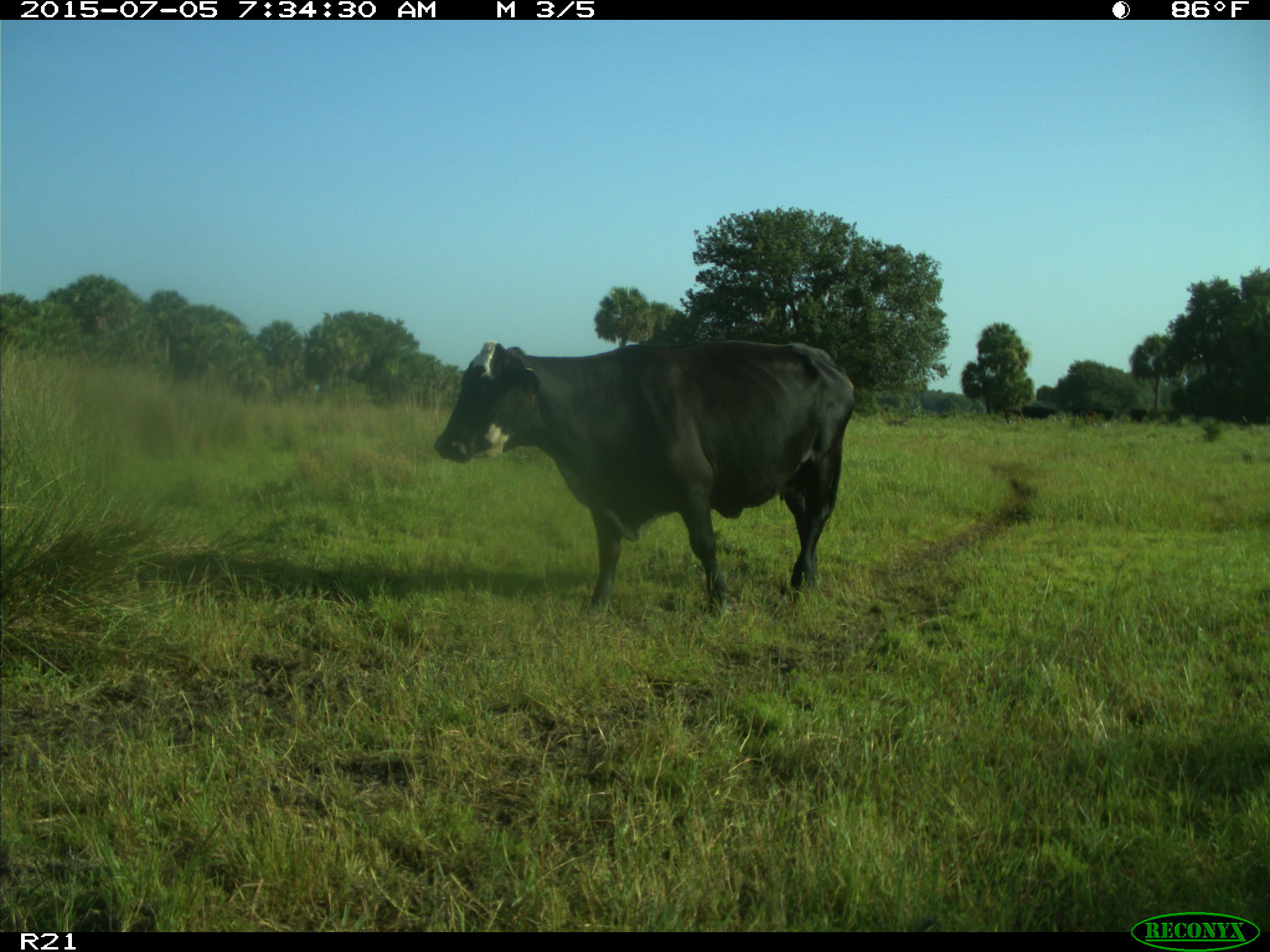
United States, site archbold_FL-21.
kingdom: Animalia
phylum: Chordata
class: Mammalia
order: Artiodactyla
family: Bovidae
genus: Bos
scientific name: Bos taurus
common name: domestic cow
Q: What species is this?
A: Bos taurus (domestic cow).